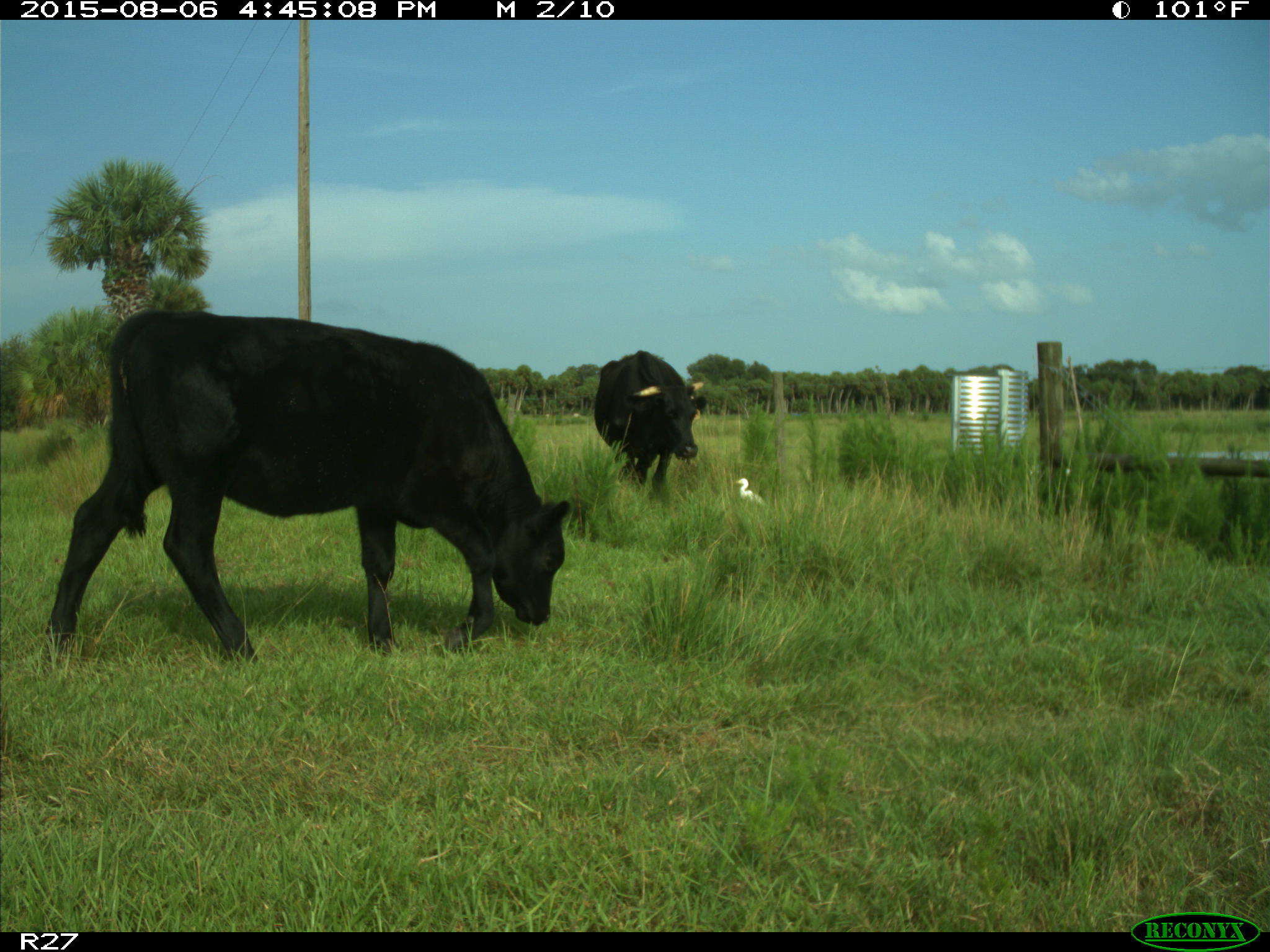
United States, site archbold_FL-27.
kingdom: Animalia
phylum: Chordata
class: Mammalia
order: Artiodactyla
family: Bovidae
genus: Bos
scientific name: Bos taurus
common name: domestic cow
Bos taurus (domestic cow).